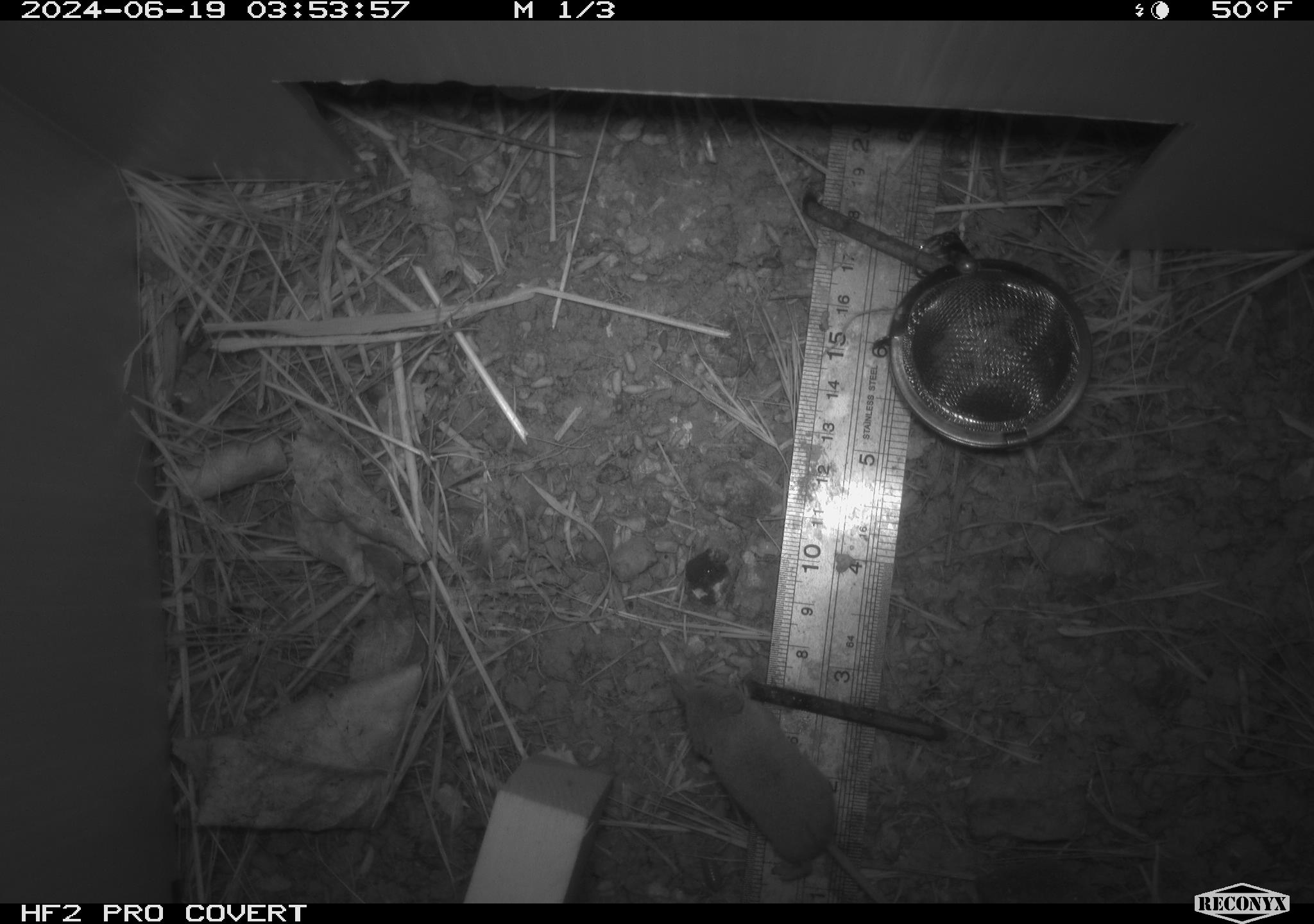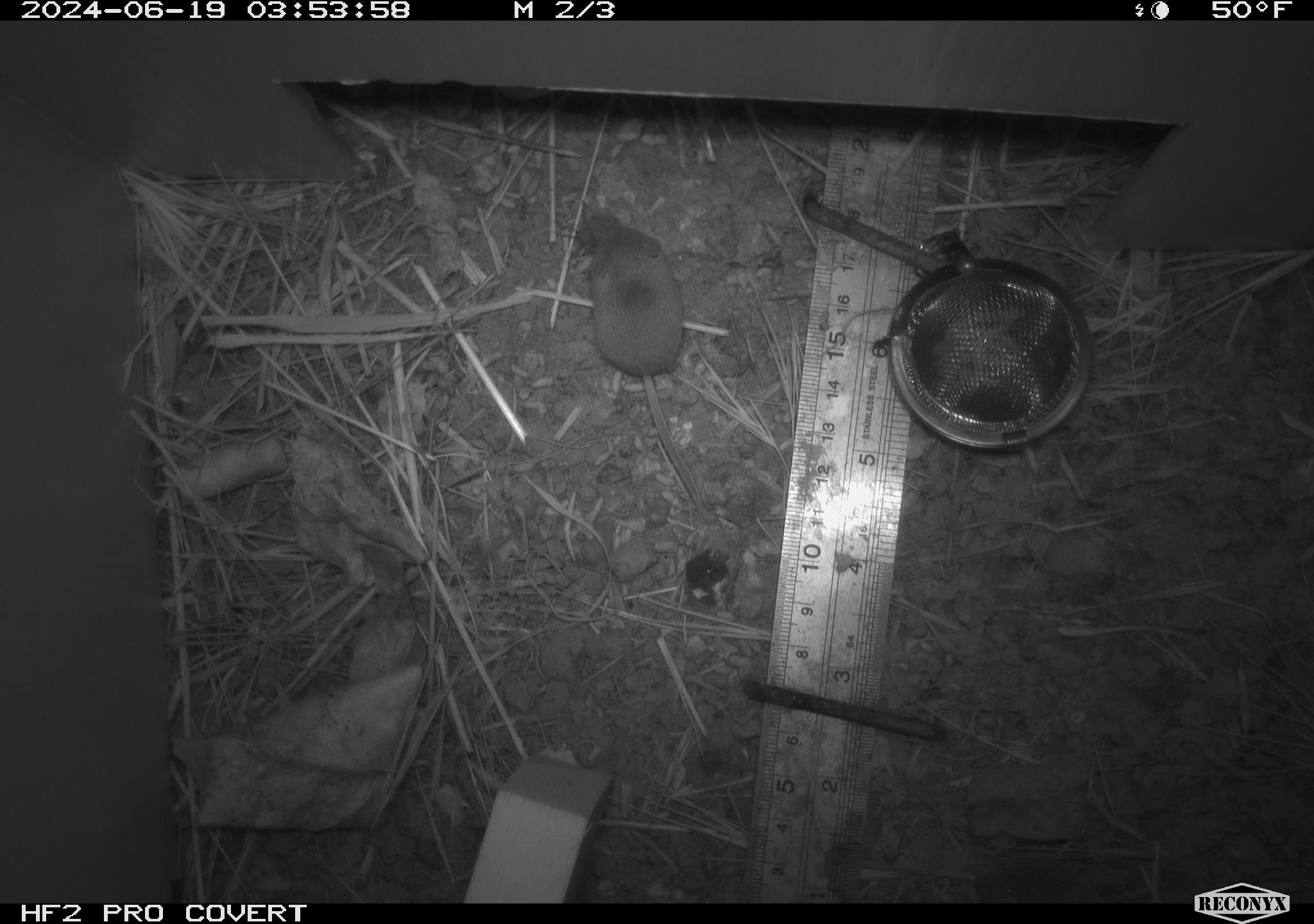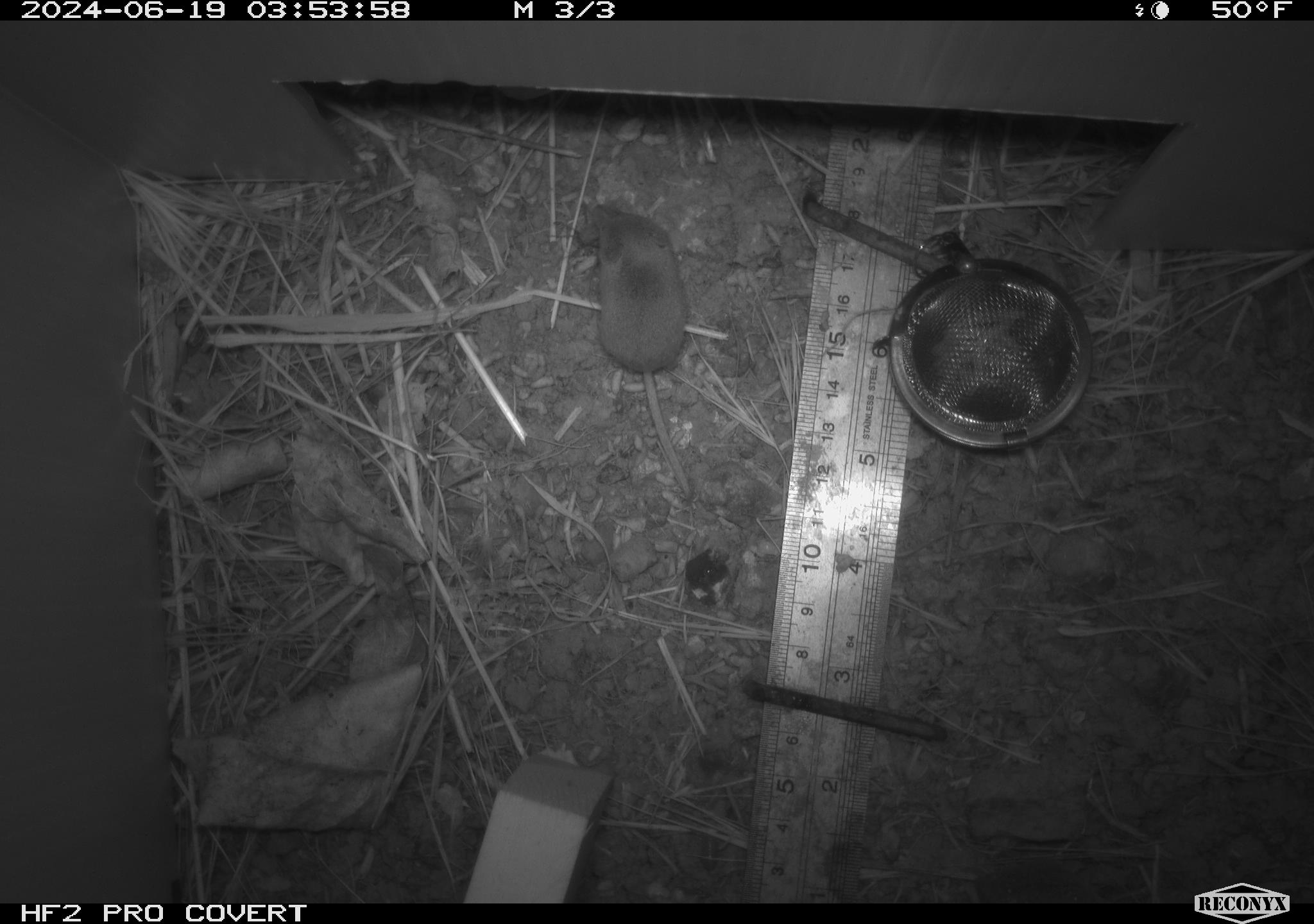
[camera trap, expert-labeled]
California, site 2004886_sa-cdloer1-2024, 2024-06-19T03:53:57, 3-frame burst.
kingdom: Animalia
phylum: Chordata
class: Mammalia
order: Eulipotyphla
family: Soricidae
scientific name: Soricidae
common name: shrews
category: soricidae family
Soricidae family (shrews) (Soricidae).